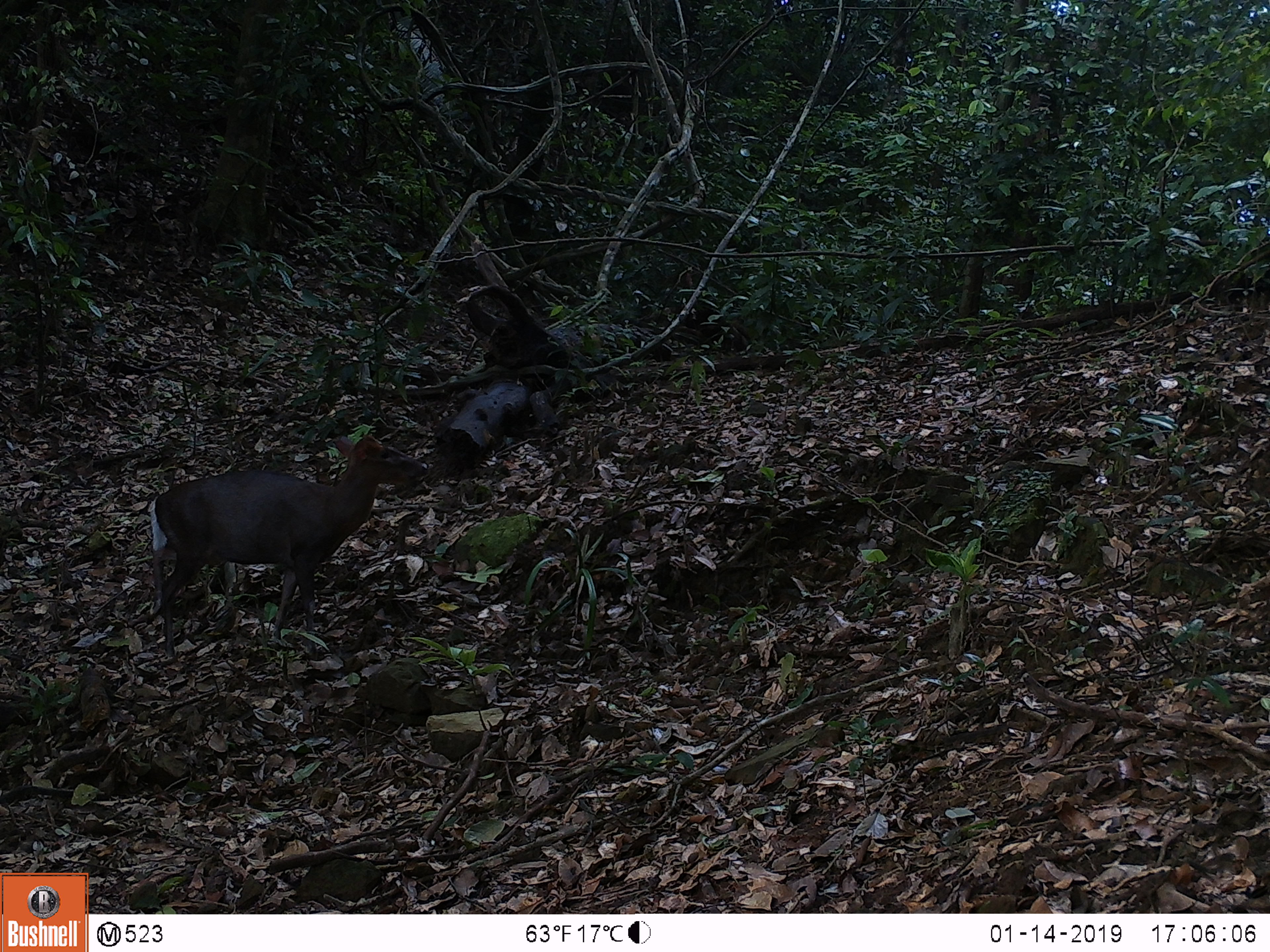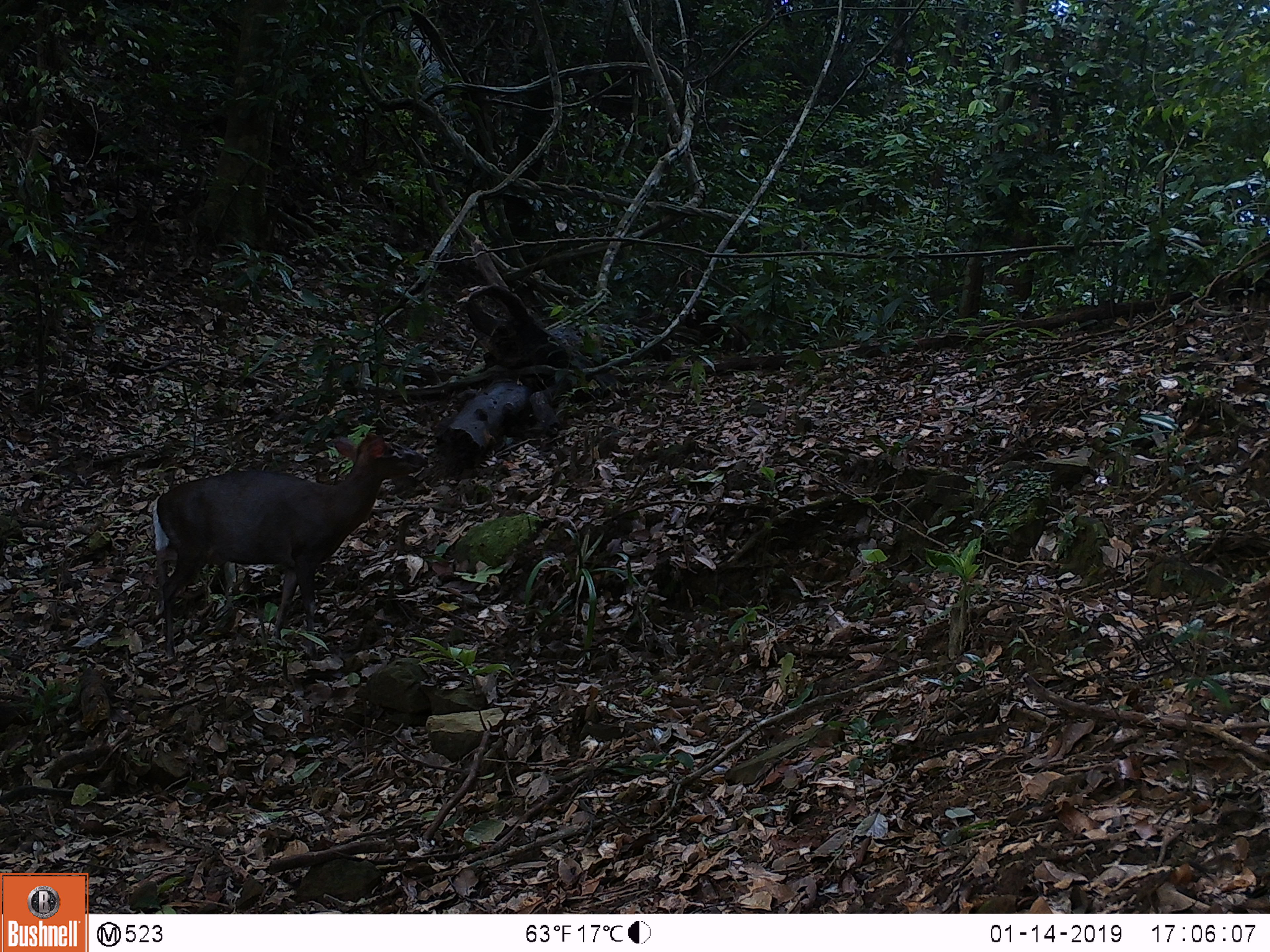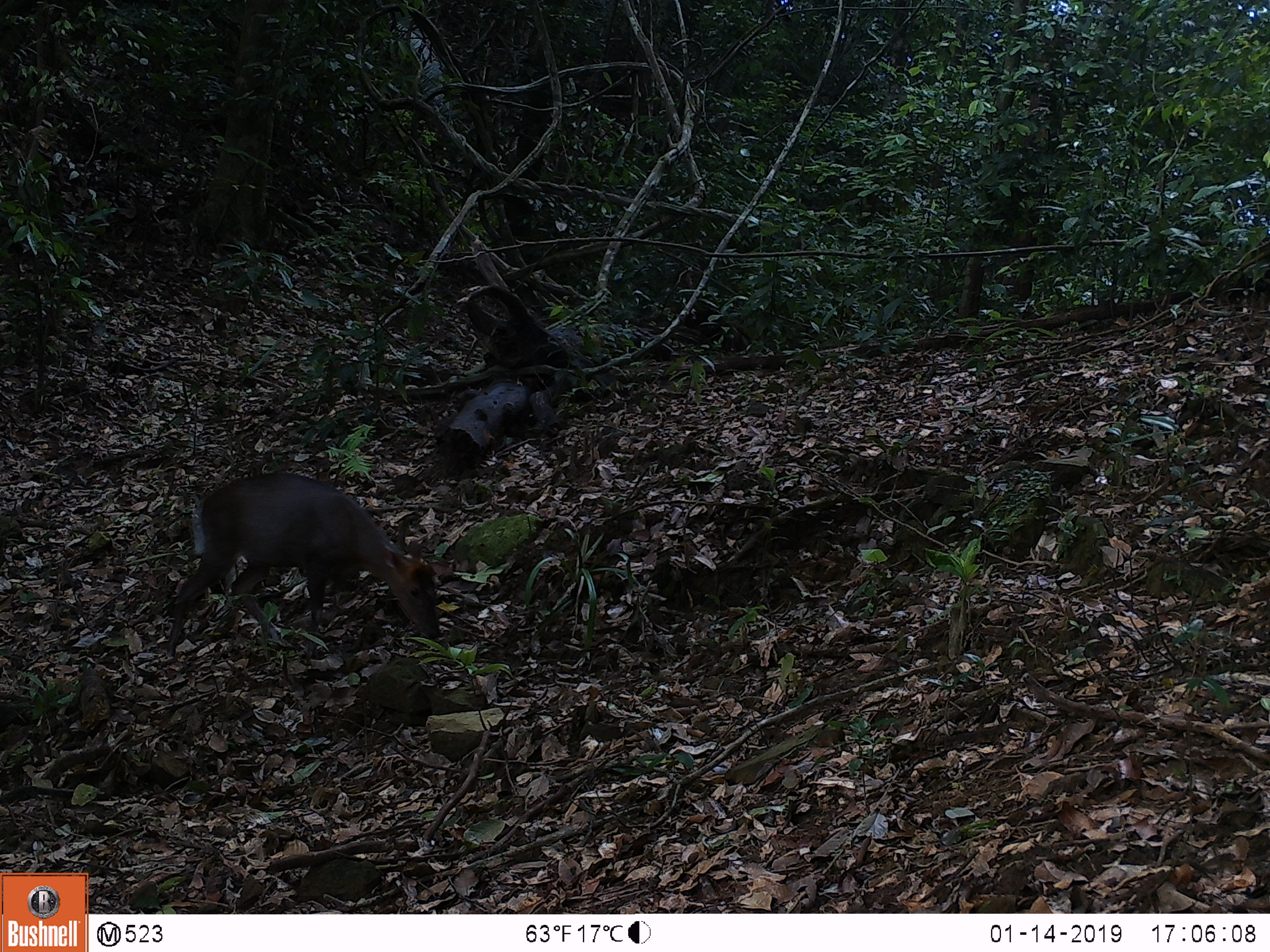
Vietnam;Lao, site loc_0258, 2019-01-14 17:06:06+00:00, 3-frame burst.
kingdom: Animalia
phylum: Chordata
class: Mammalia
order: Artiodactyla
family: Cervidae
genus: Muntiacus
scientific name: Muntiacus rooseveltorum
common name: roosevelt's muntjac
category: roosevelts muntjac group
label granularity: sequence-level